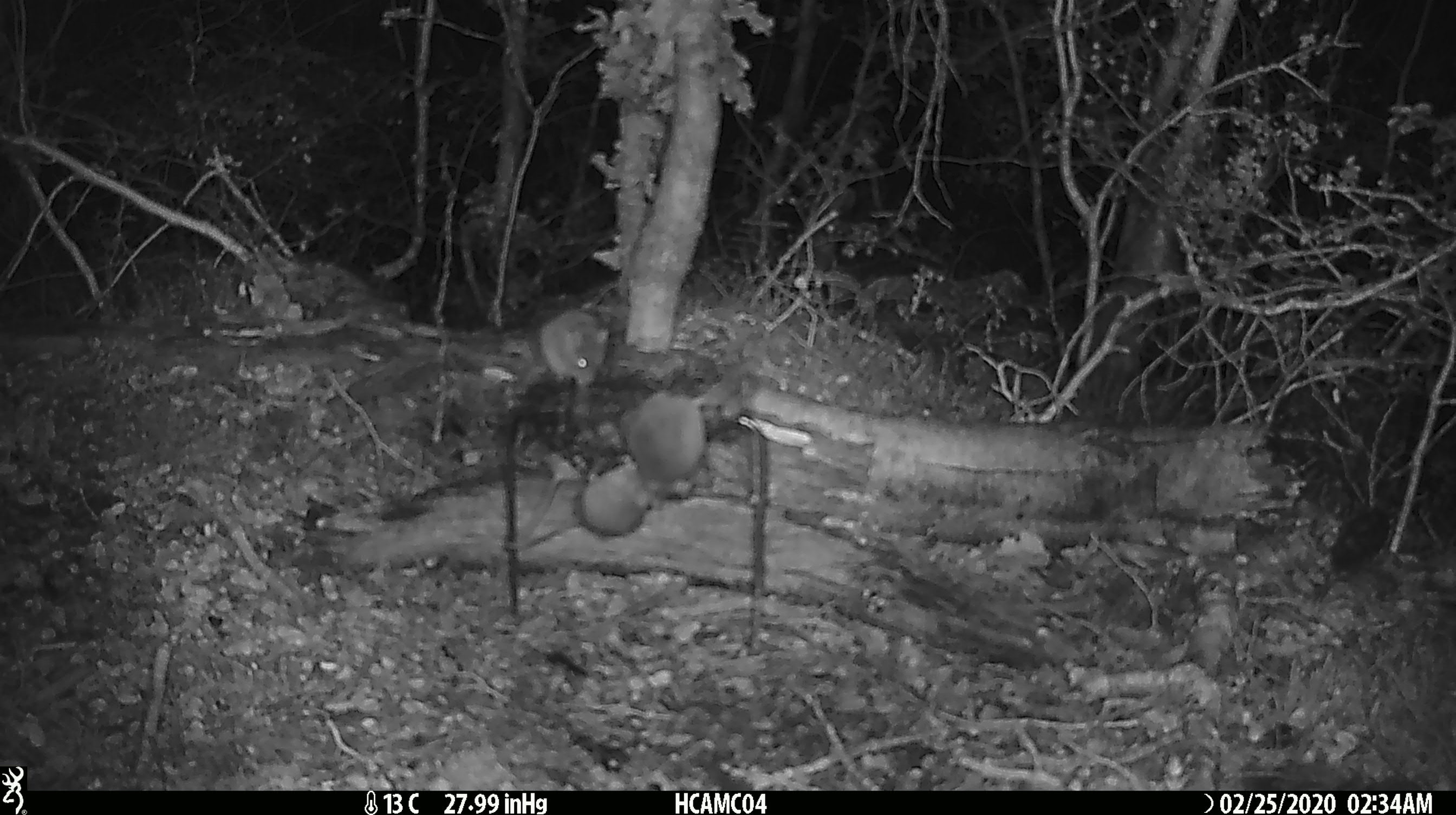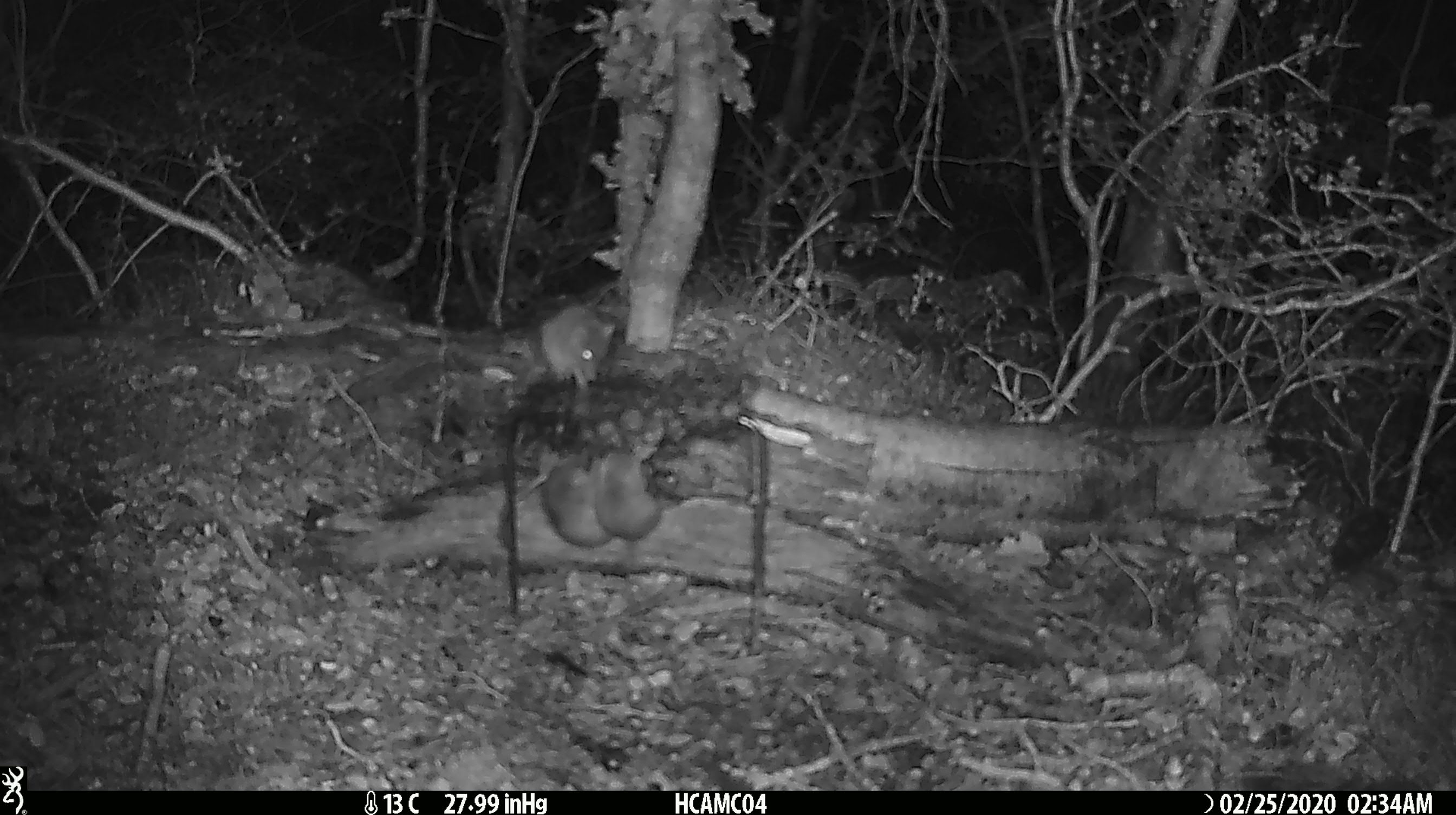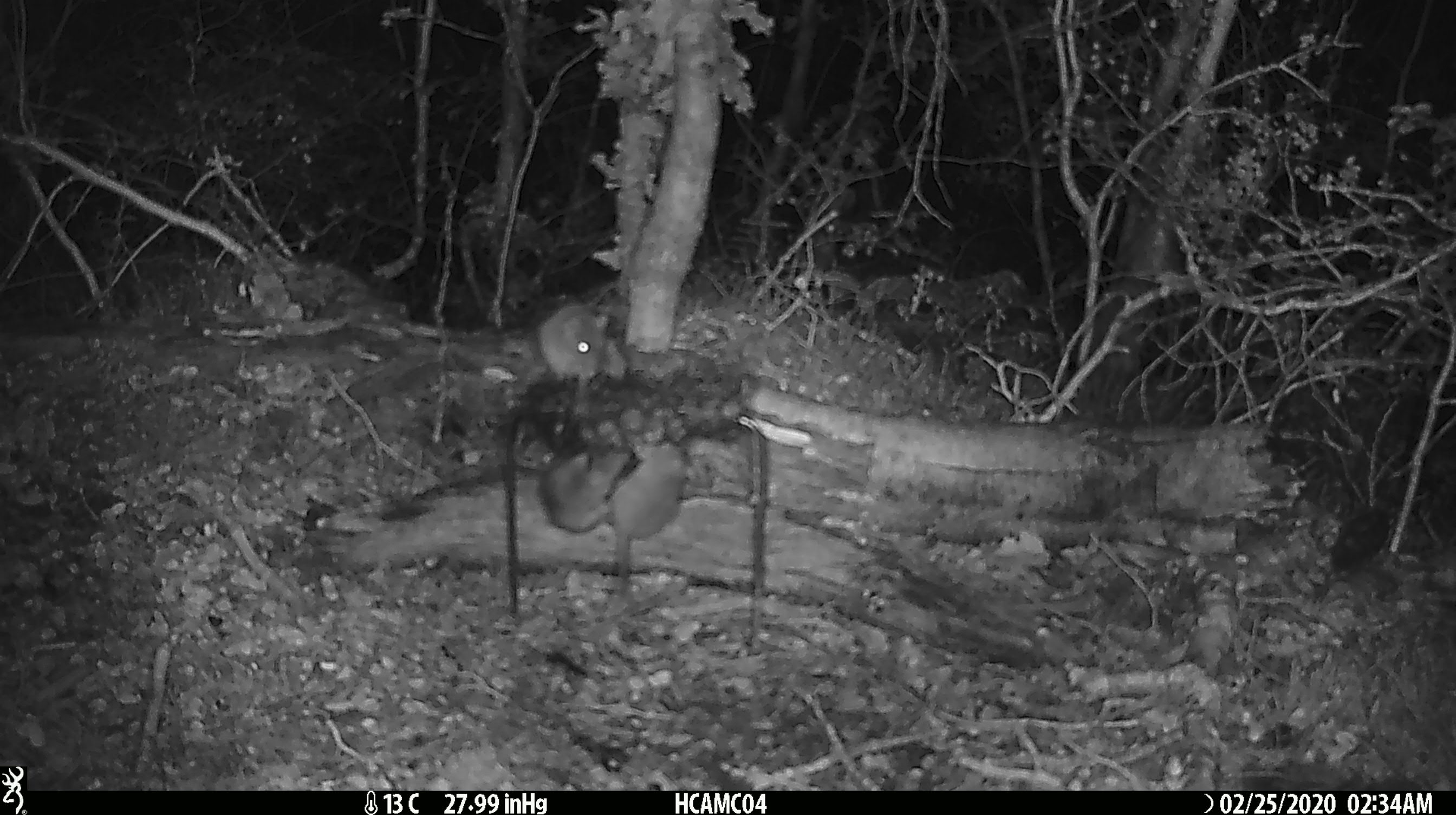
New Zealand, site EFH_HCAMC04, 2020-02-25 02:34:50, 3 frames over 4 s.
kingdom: Animalia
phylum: Chordata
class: Mammalia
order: Rodentia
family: Muridae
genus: Mus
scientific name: Mus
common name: mouse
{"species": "mouse (Mus)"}